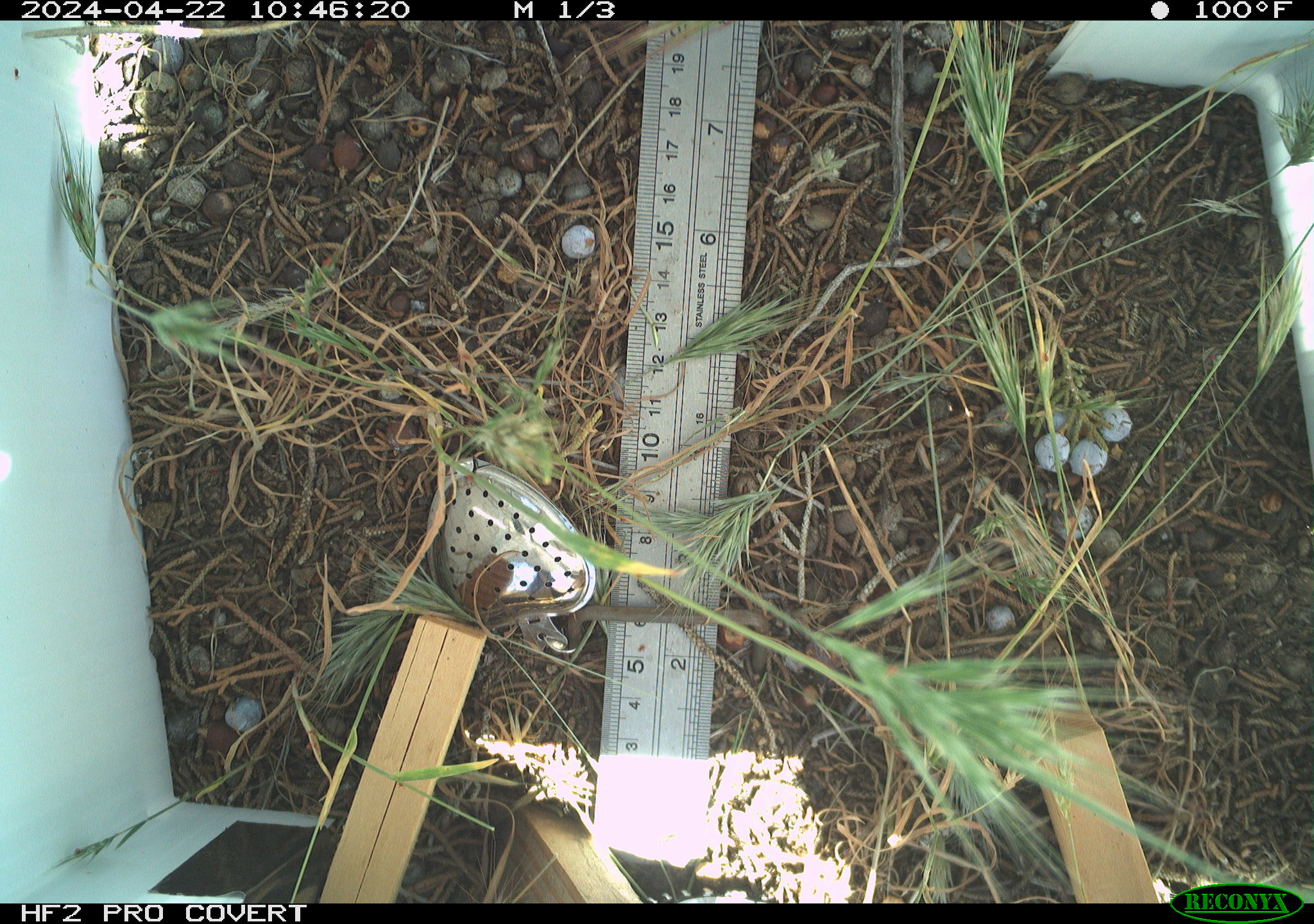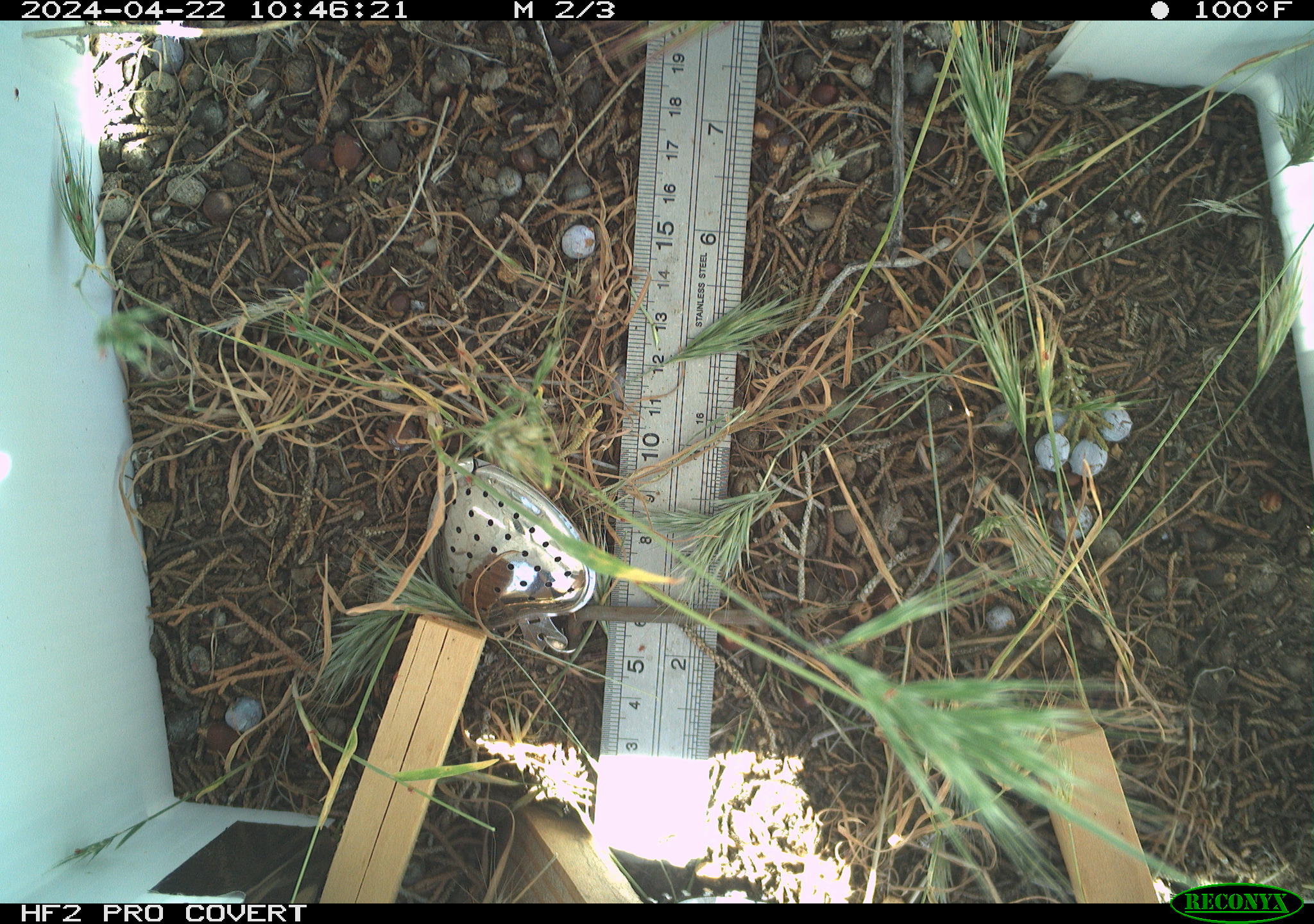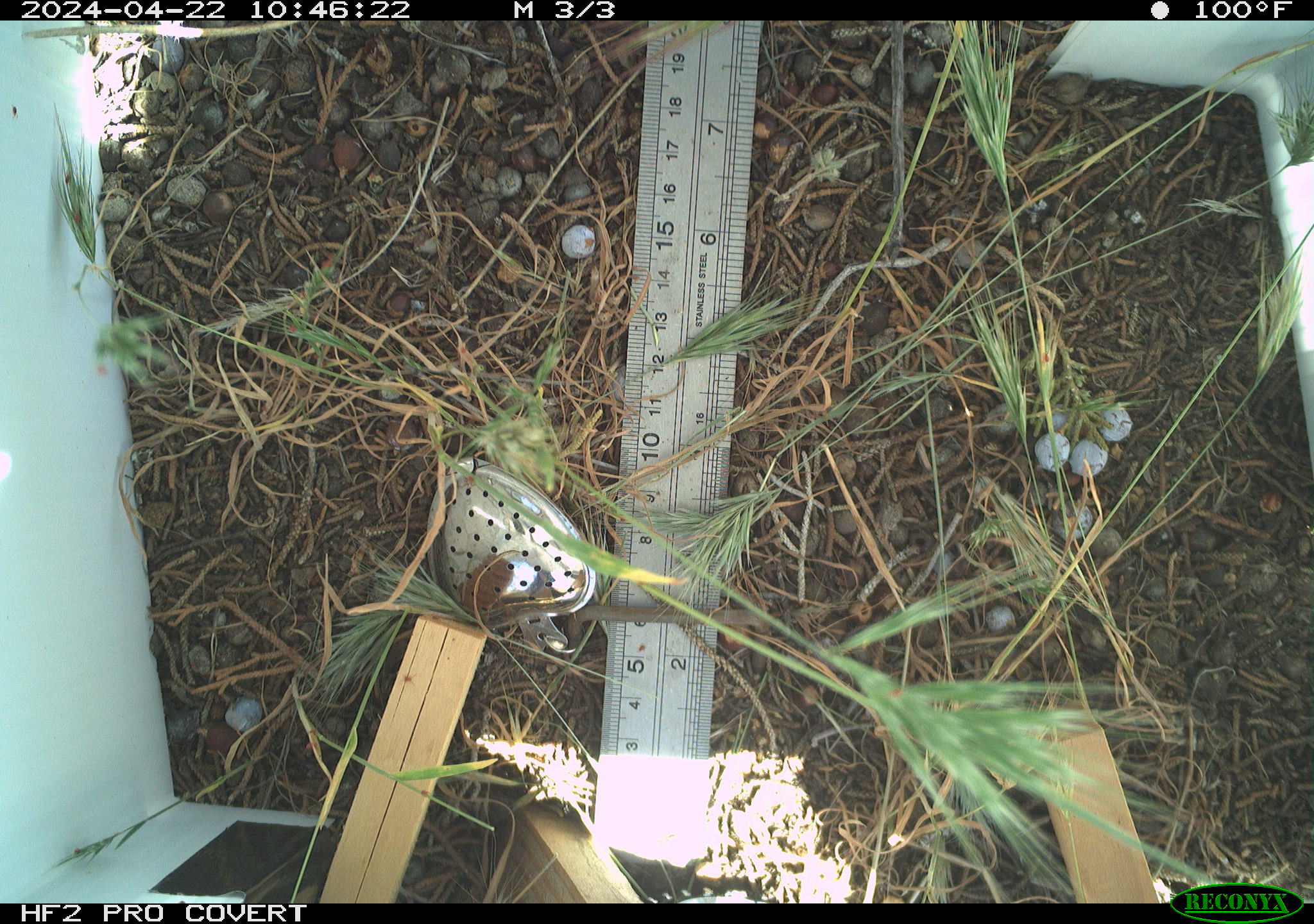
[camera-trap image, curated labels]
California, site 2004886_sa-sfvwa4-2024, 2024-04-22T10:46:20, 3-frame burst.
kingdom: Animalia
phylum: Arthropoda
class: Insecta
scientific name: Insecta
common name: insect